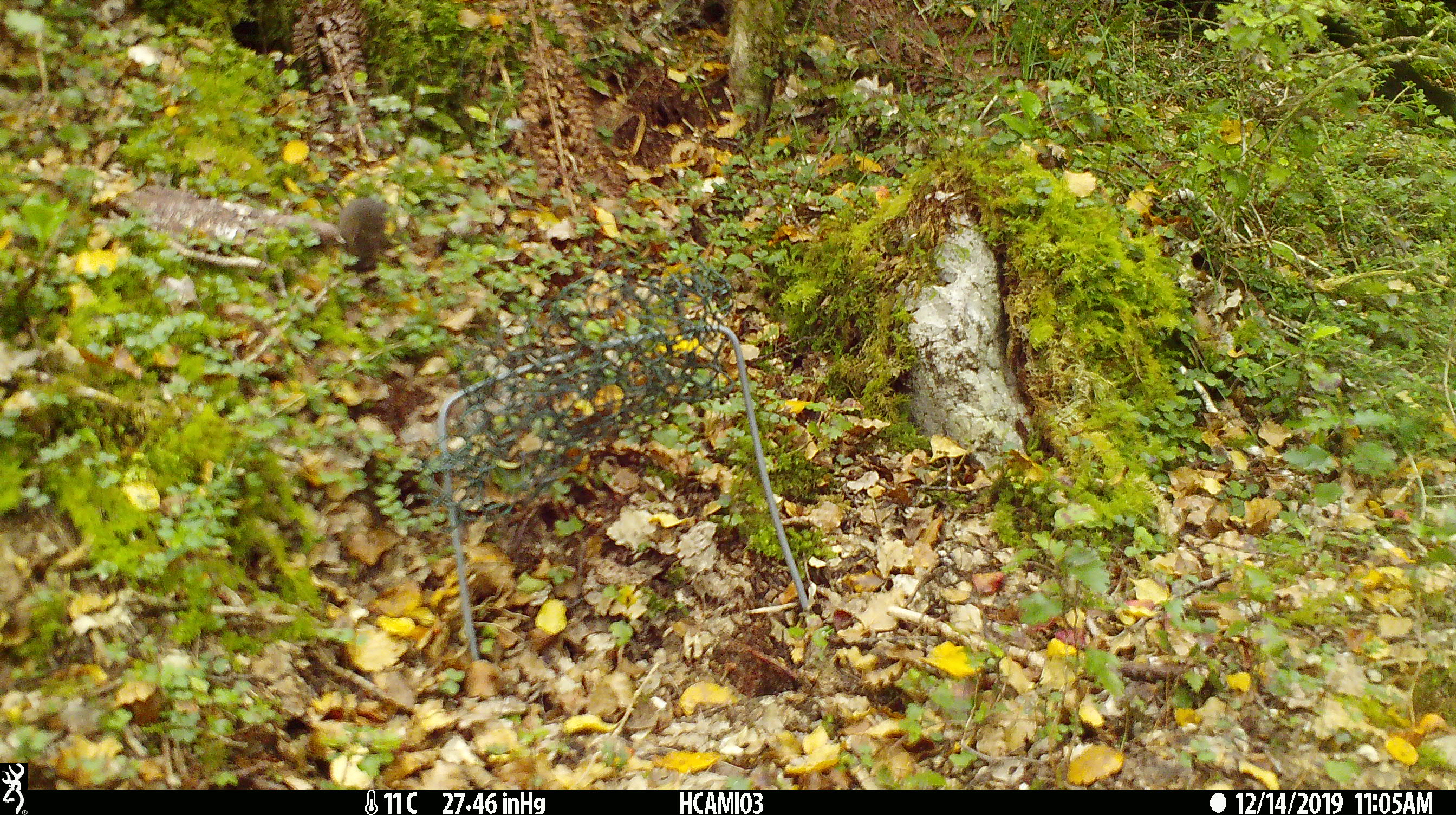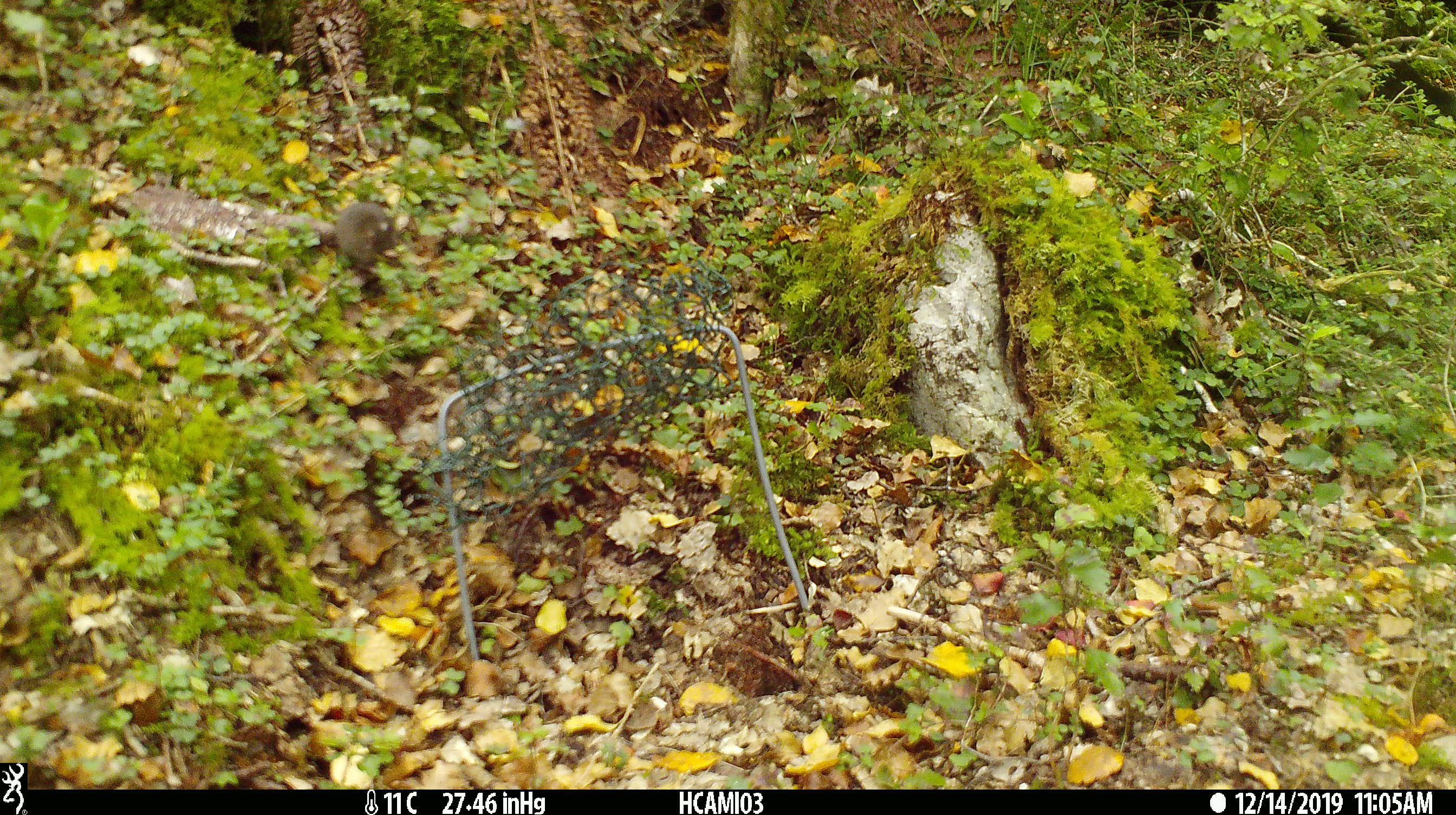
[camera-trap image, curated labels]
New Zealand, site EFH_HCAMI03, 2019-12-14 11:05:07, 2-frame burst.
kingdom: Animalia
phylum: Chordata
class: Mammalia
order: Rodentia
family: Muridae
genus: Mus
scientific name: Mus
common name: mouse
Mouse (Mus).